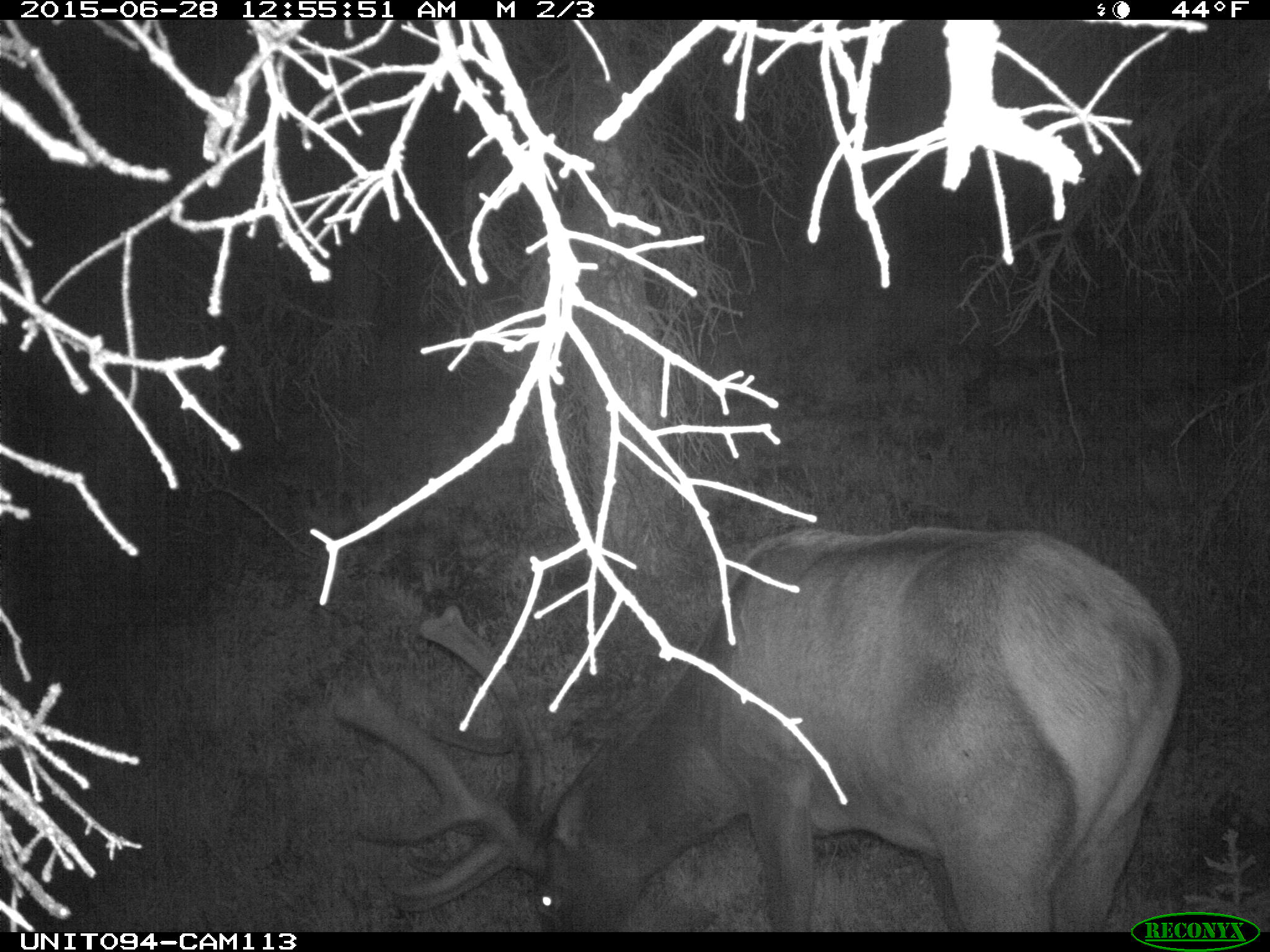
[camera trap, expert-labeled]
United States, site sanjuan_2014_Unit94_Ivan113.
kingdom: Animalia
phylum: Chordata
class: Mammalia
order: Artiodactyla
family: Cervidae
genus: Cervus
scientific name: Cervus elaphus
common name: red deer